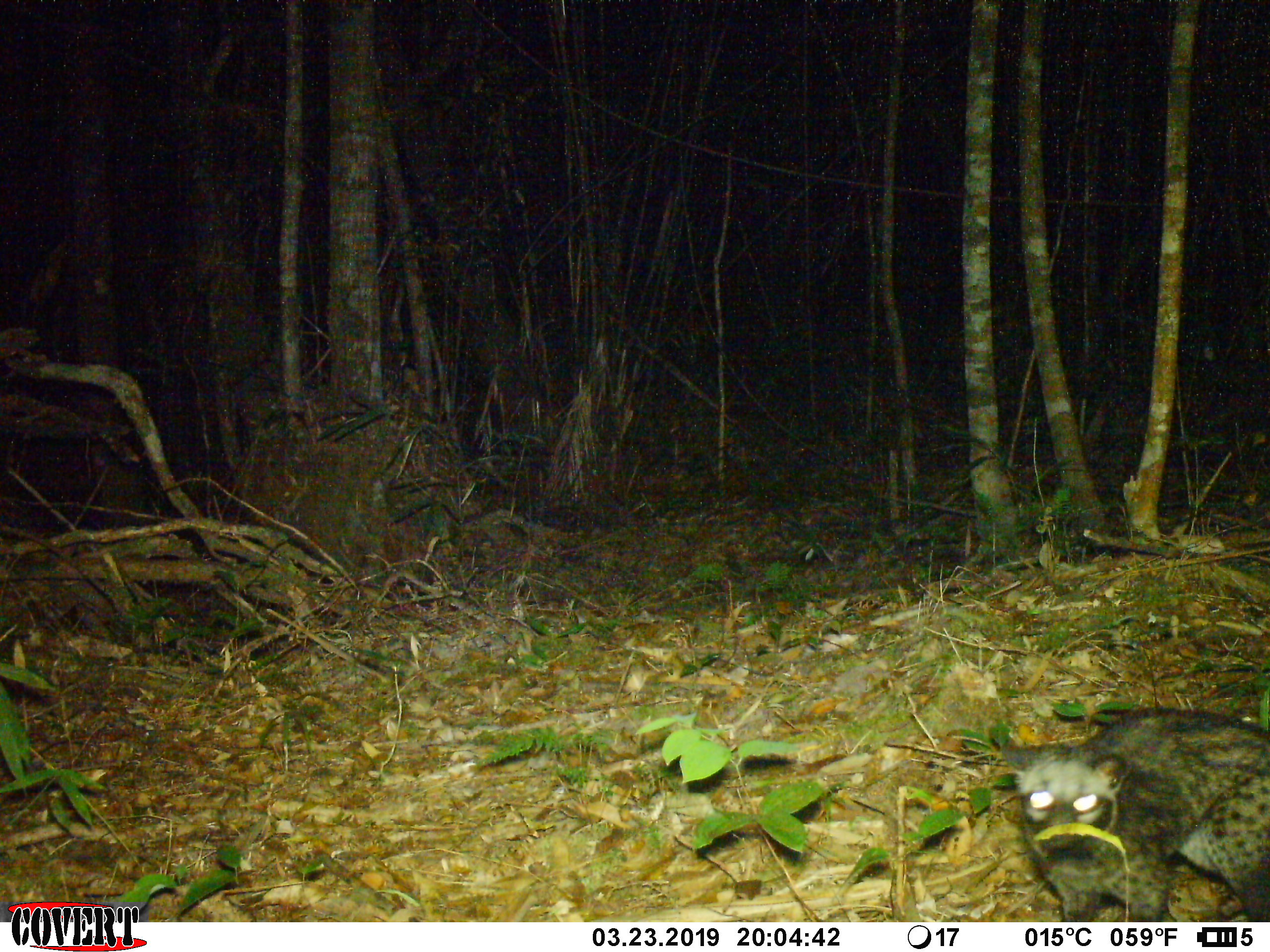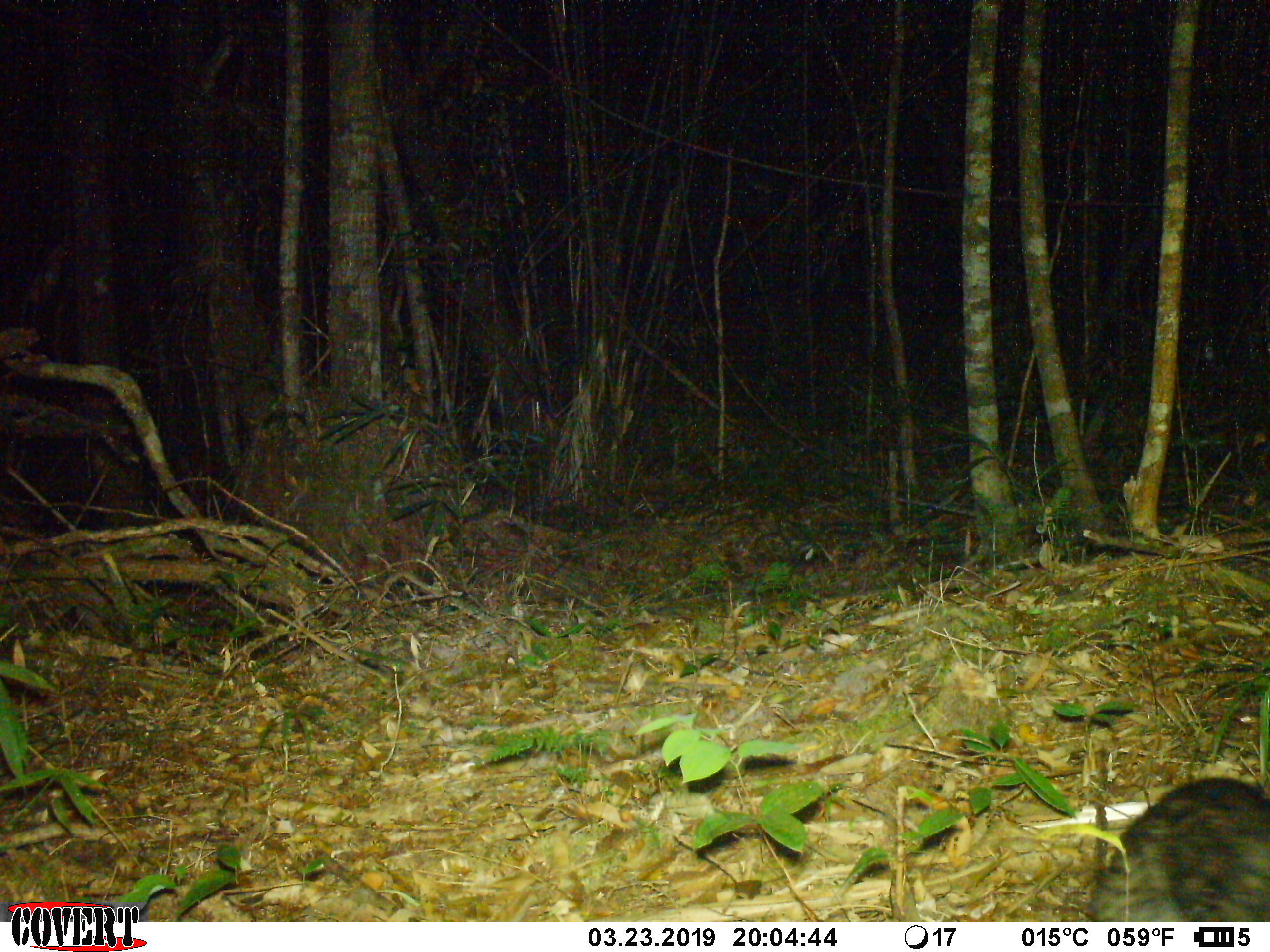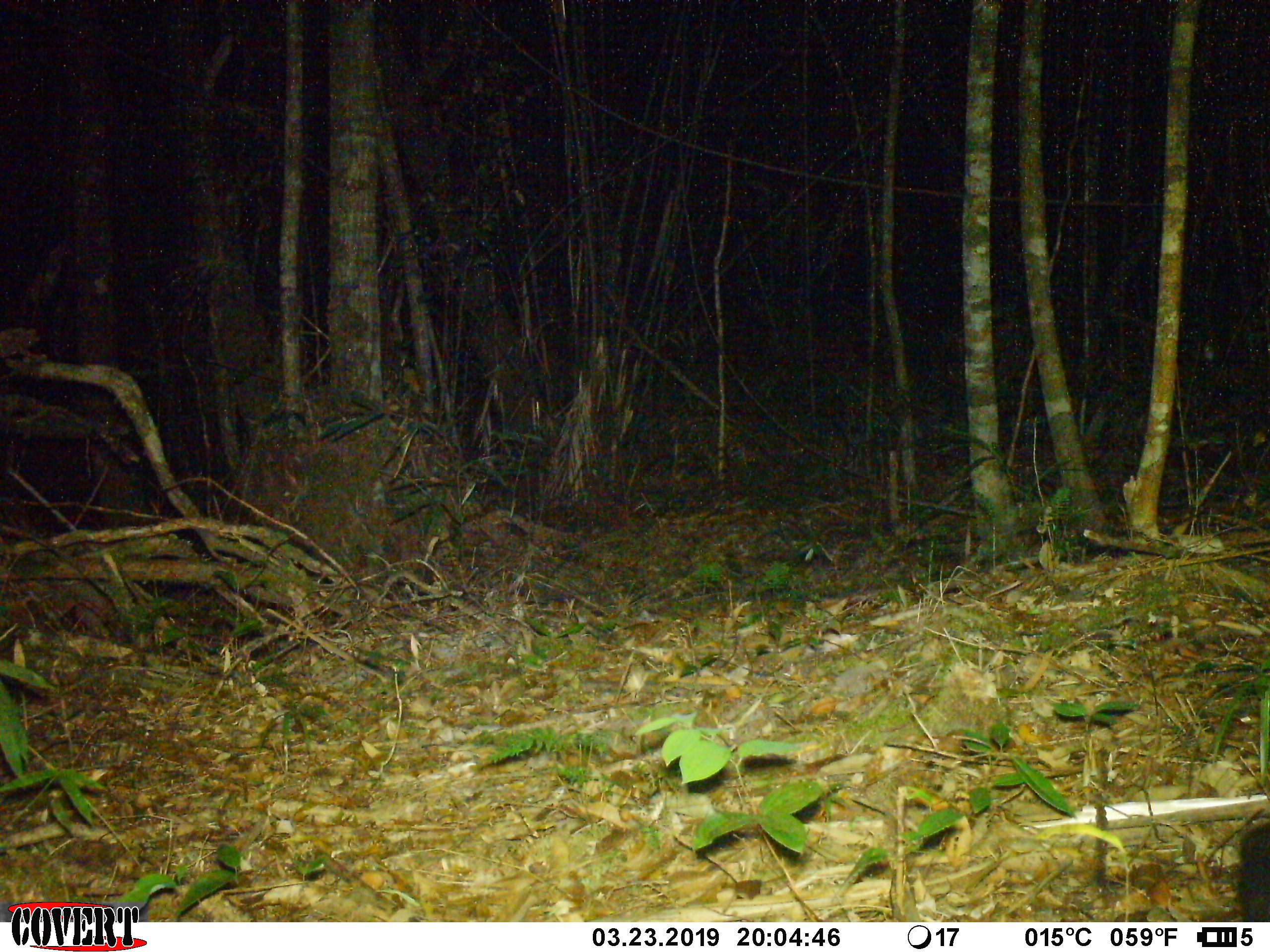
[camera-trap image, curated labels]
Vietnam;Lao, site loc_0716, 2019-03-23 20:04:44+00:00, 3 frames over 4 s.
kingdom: Animalia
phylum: Chordata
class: Mammalia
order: Carnivora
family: Viverridae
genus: Paradoxurus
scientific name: Paradoxurus hermaphroditus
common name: common palm civet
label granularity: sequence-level